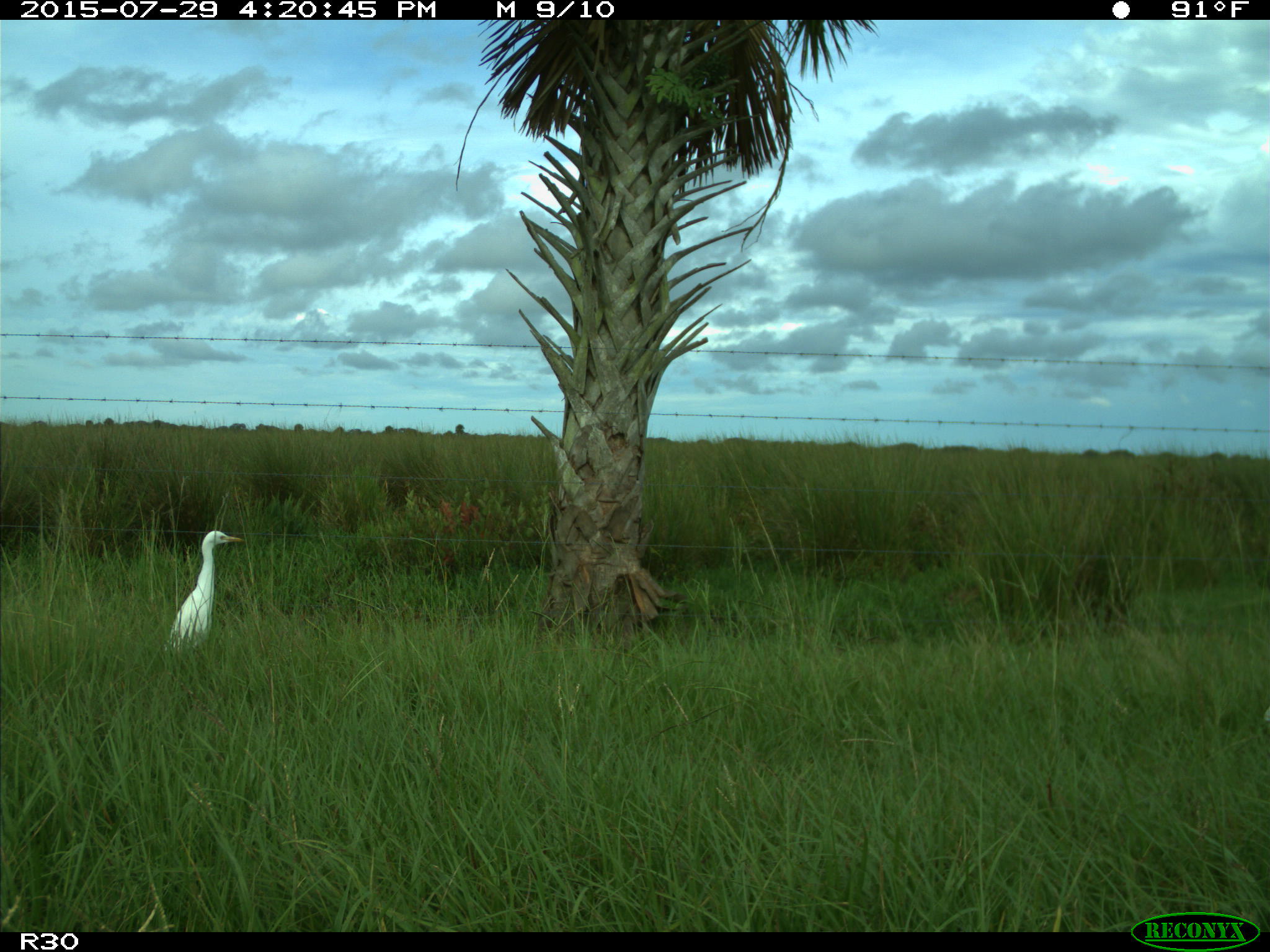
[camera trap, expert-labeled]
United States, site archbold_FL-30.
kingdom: Animalia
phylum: Chordata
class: Aves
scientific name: Aves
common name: birds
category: unidentified bird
Unidentified bird (birds) (Aves).